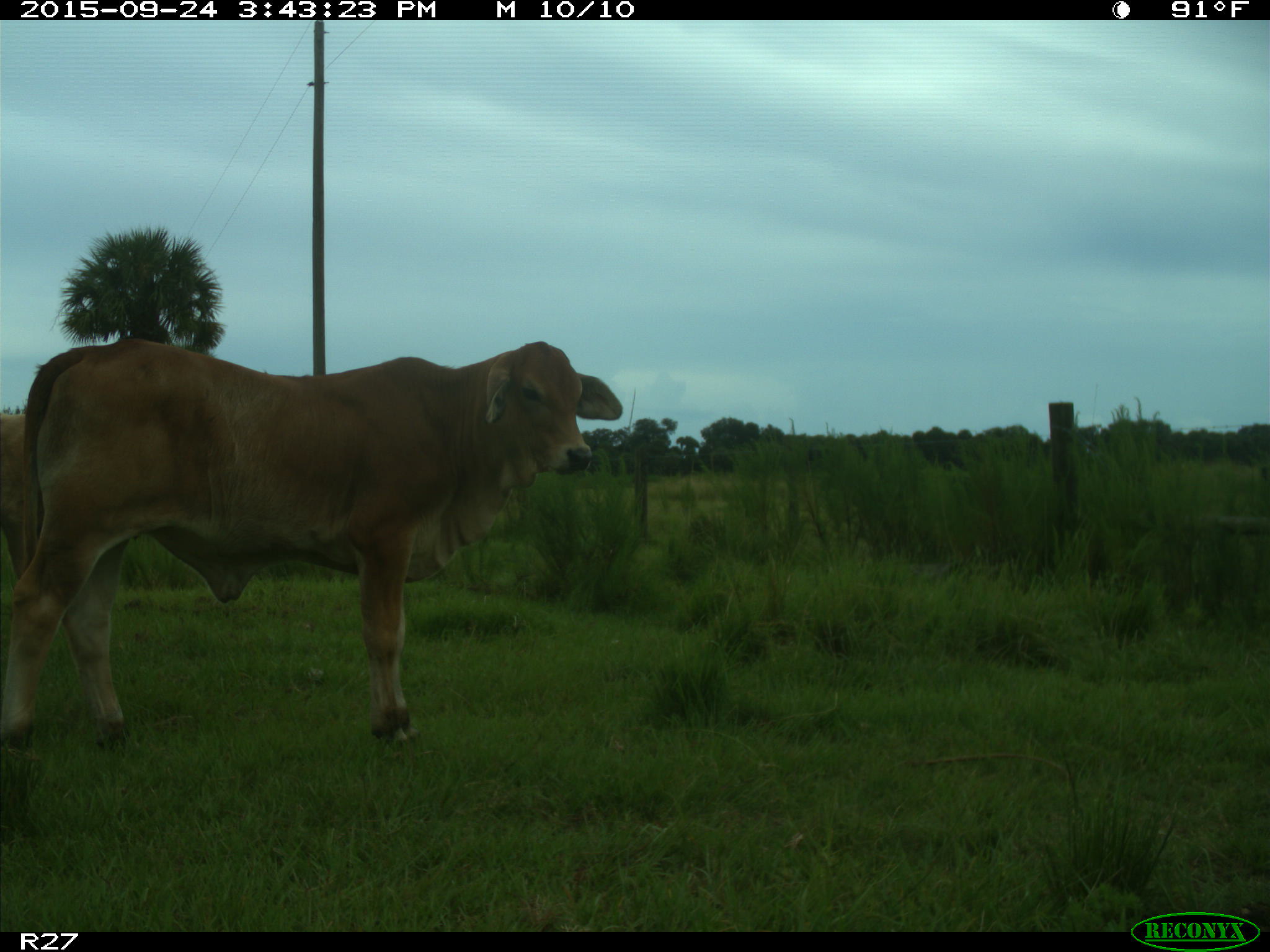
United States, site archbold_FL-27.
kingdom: Animalia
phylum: Chordata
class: Mammalia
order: Artiodactyla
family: Bovidae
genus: Bos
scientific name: Bos taurus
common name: domestic cow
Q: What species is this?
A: Bos taurus (domestic cow).